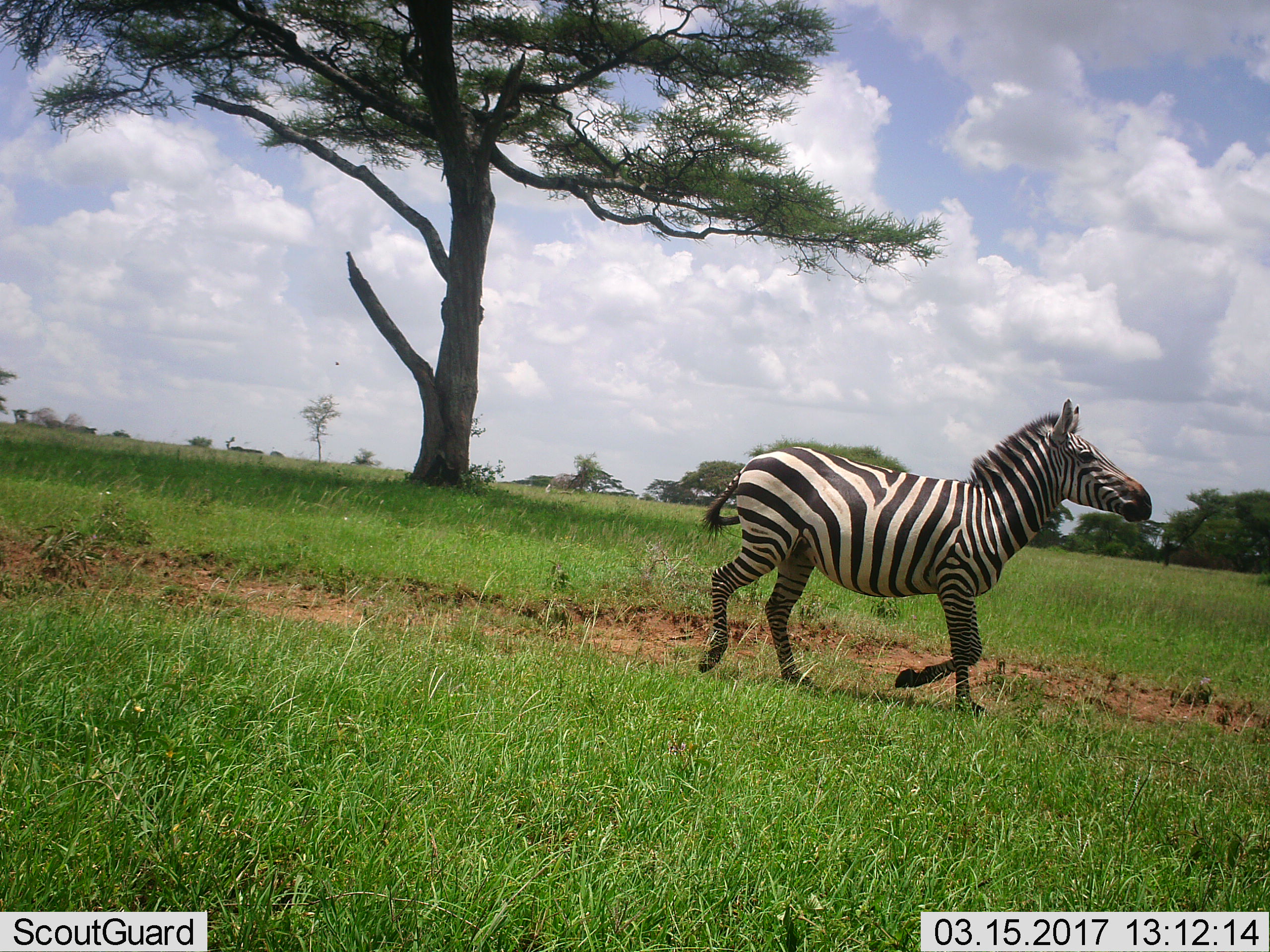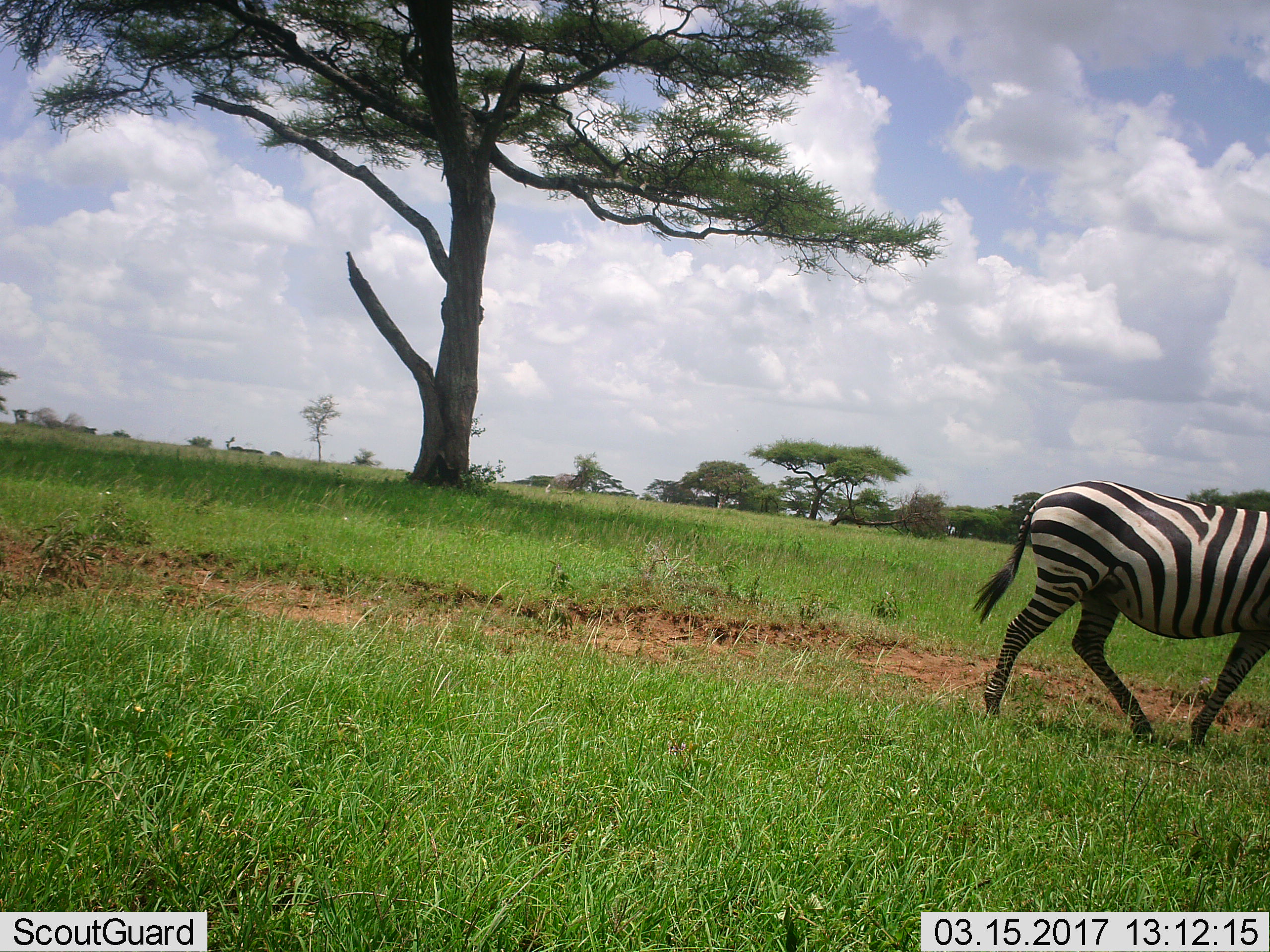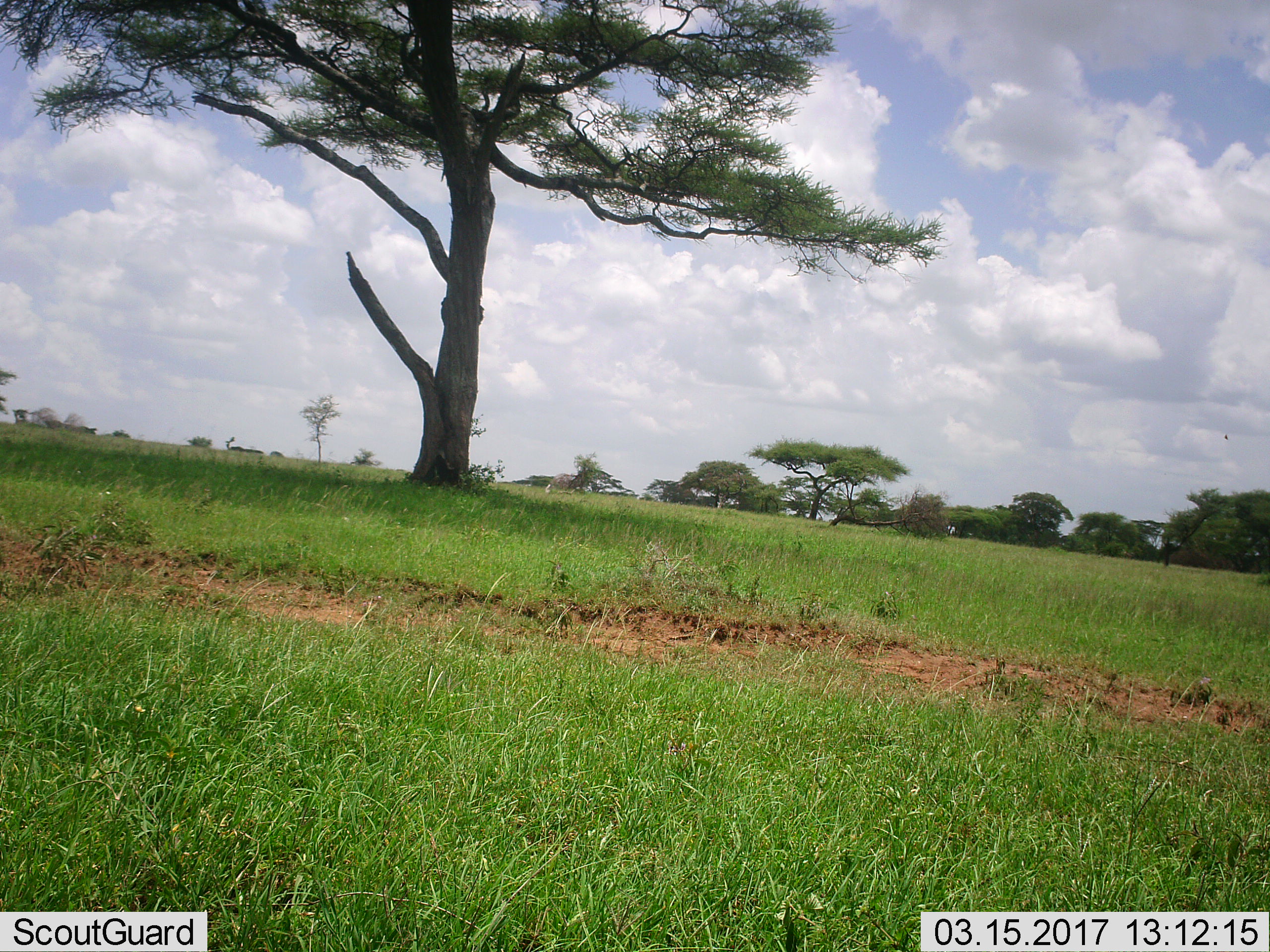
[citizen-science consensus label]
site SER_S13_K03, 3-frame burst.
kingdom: Animalia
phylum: Chordata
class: Mammalia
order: Perissodactyla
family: Equidae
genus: Equus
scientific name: Equus quagga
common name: plains zebra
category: zebraplains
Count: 1.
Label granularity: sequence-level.